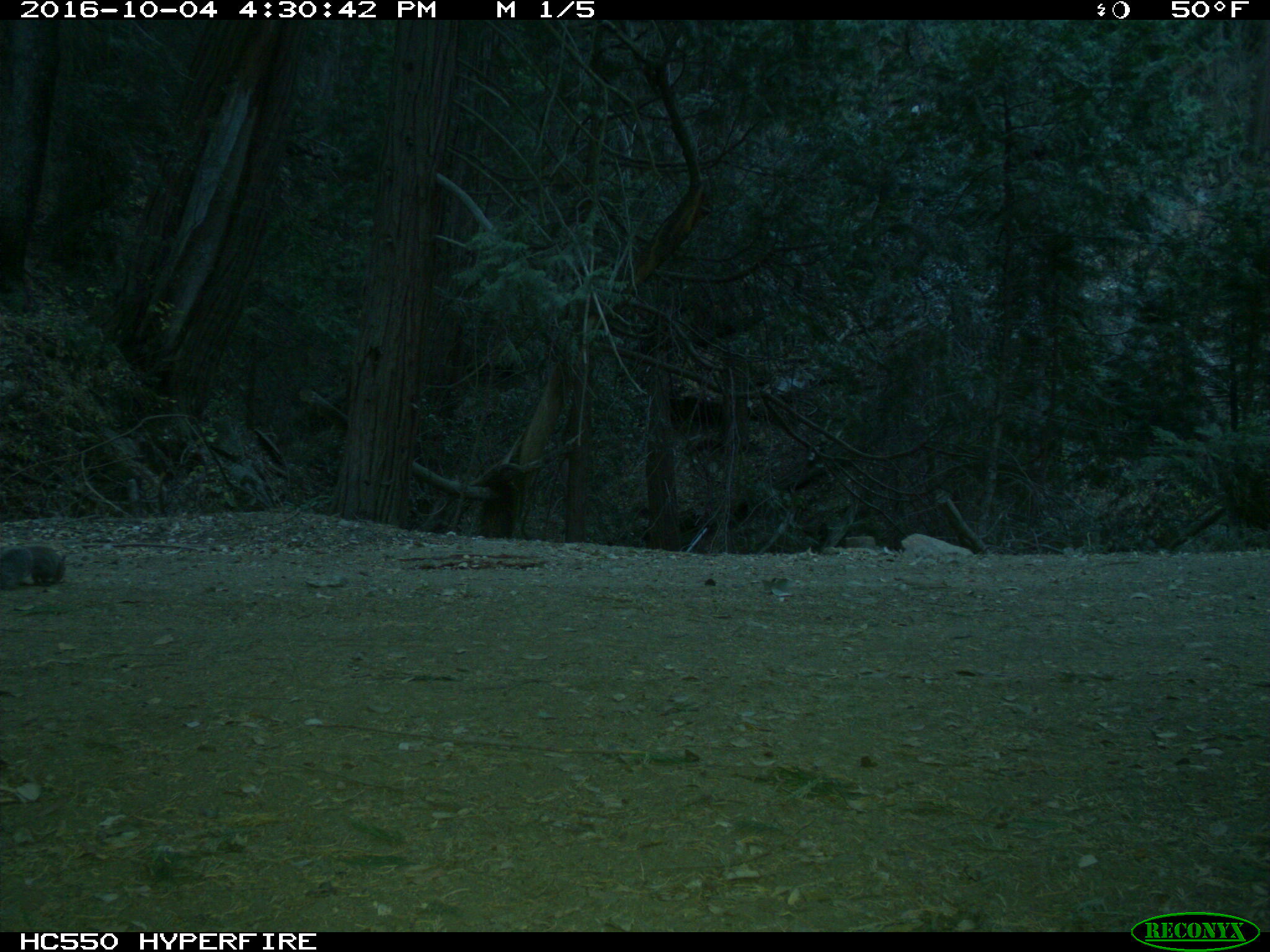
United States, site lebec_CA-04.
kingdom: Animalia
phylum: Chordata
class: Mammalia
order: Rodentia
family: Sciuridae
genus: Sciurus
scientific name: Sciurus carolinensis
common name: eastern gray squirrel